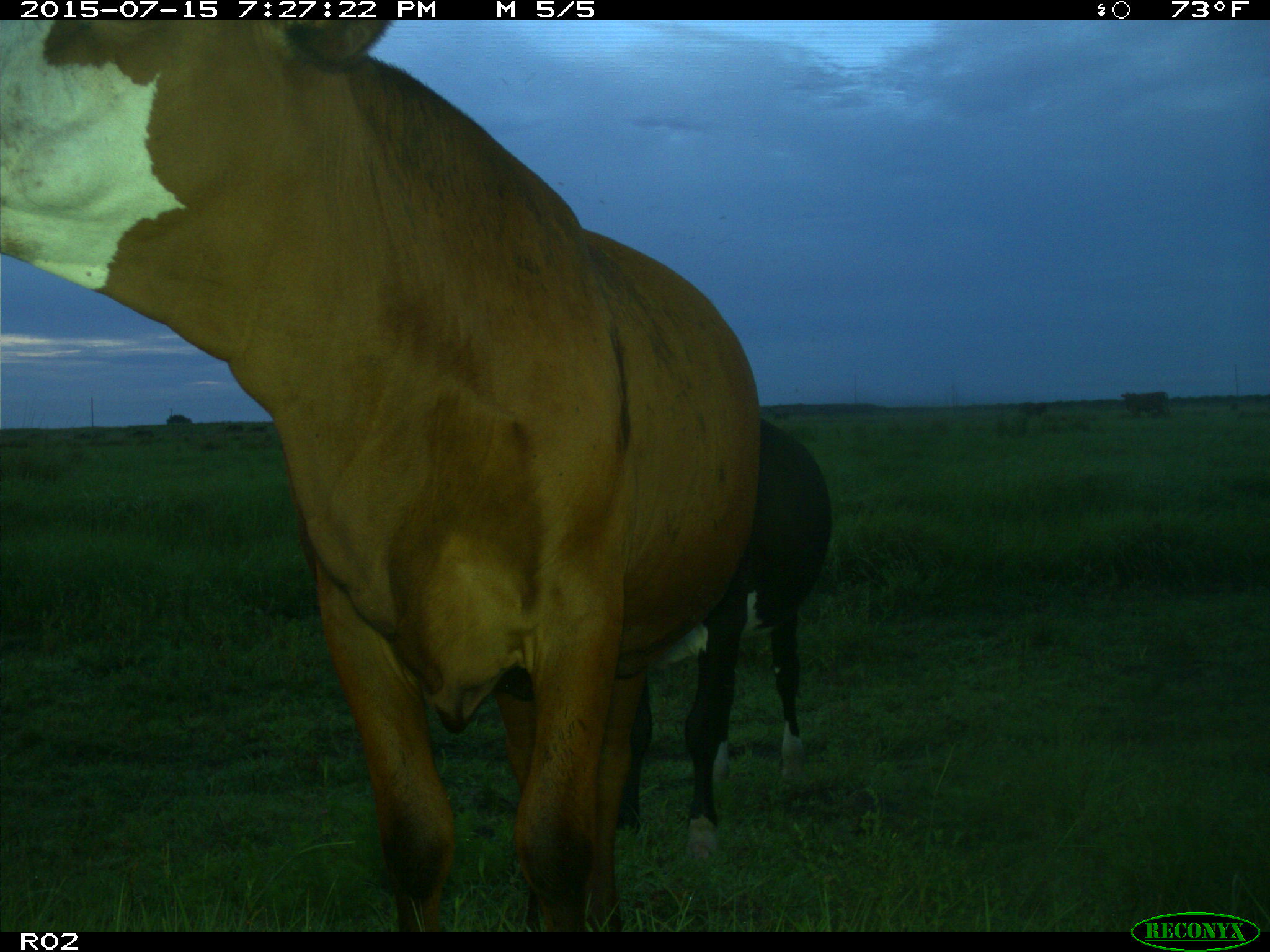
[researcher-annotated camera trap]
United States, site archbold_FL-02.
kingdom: Animalia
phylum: Chordata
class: Mammalia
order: Artiodactyla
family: Bovidae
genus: Bos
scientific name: Bos taurus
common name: domestic cow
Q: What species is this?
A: Bos taurus (domestic cow).